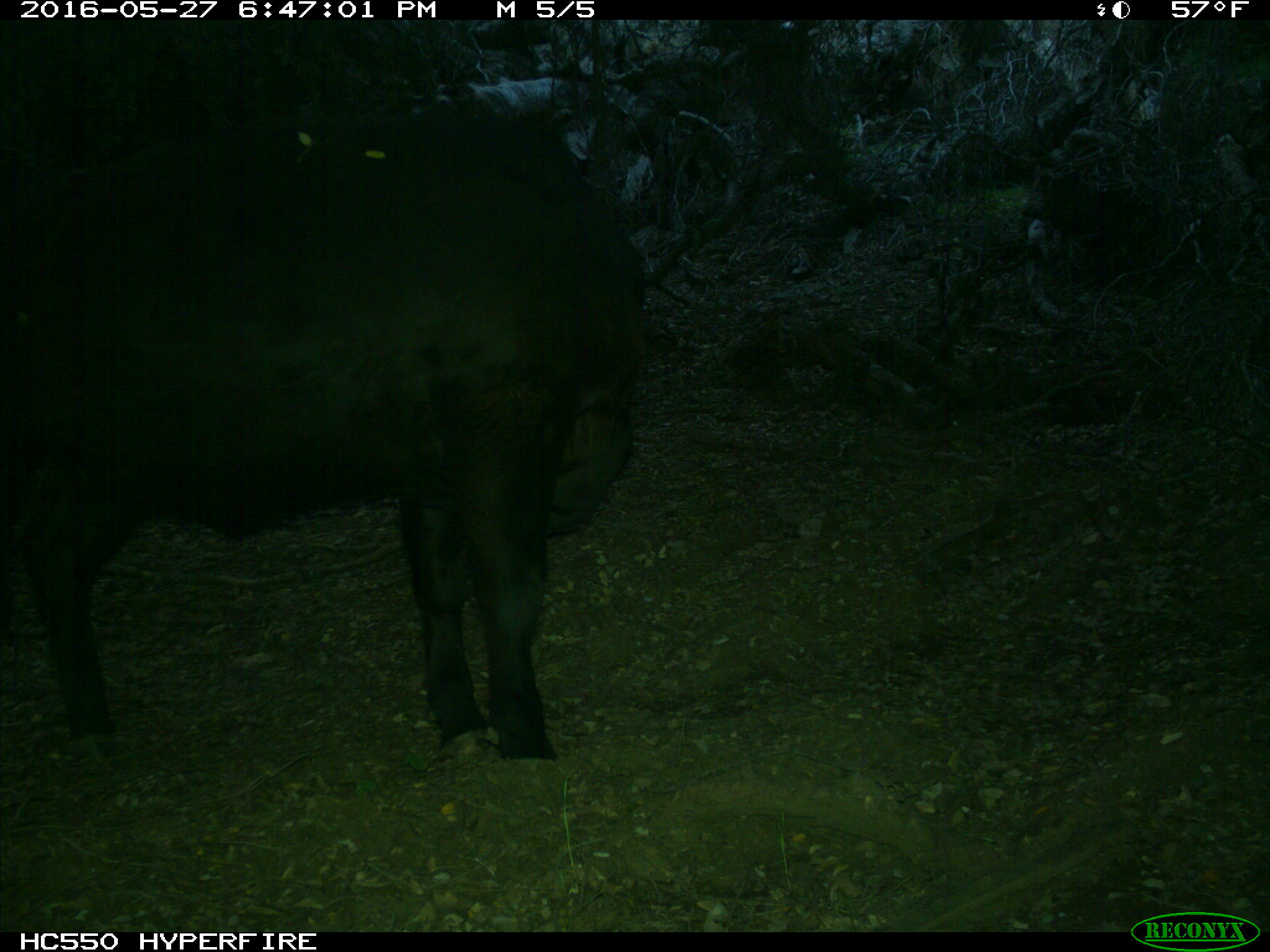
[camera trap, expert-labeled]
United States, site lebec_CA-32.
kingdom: Animalia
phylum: Chordata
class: Mammalia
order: Artiodactyla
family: Bovidae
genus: Bos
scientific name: Bos taurus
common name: domestic cow